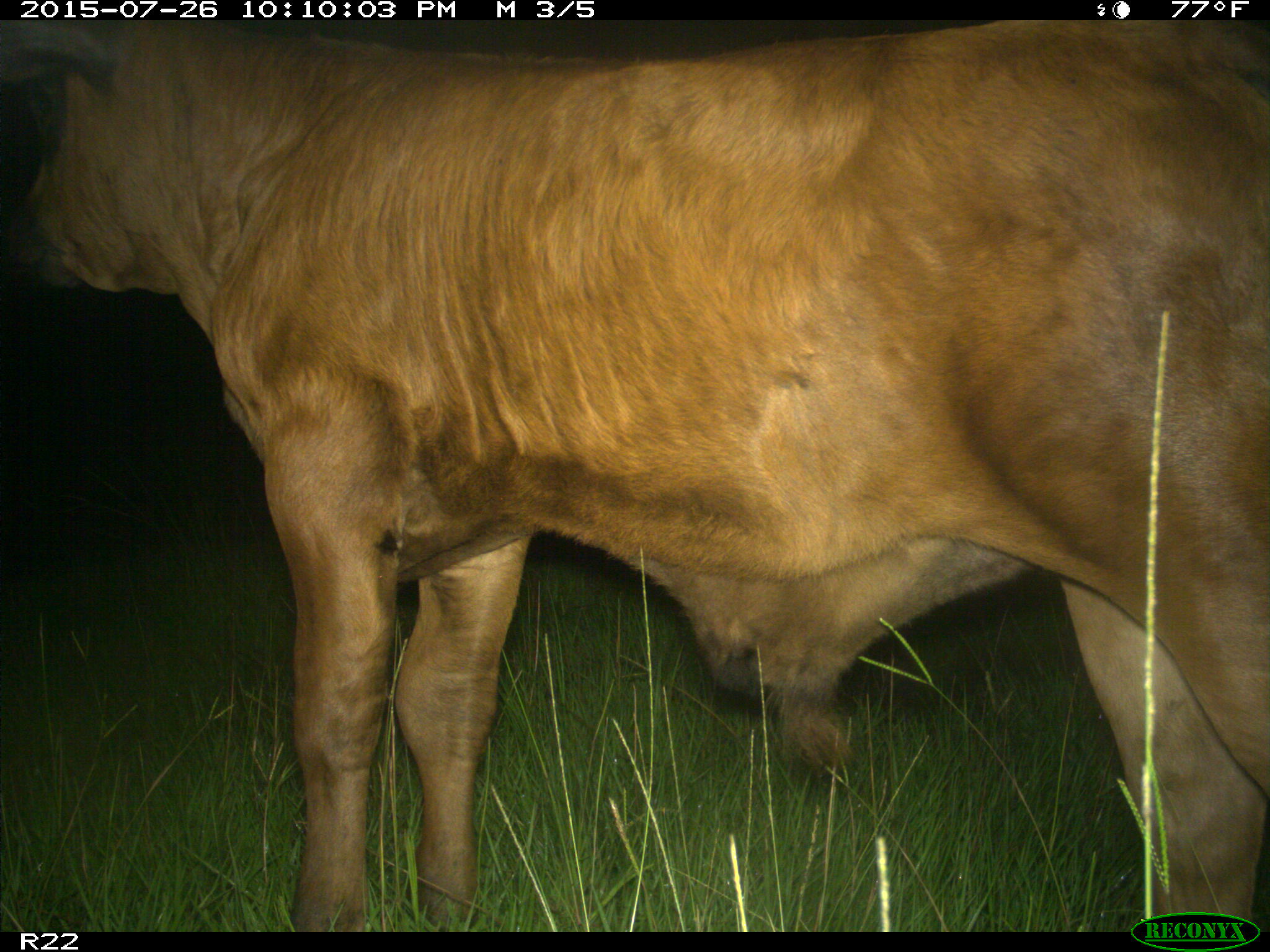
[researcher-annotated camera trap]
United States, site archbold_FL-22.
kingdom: Animalia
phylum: Chordata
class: Mammalia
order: Artiodactyla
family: Bovidae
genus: Bos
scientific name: Bos taurus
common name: domestic cow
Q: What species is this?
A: Bos taurus (domestic cow).